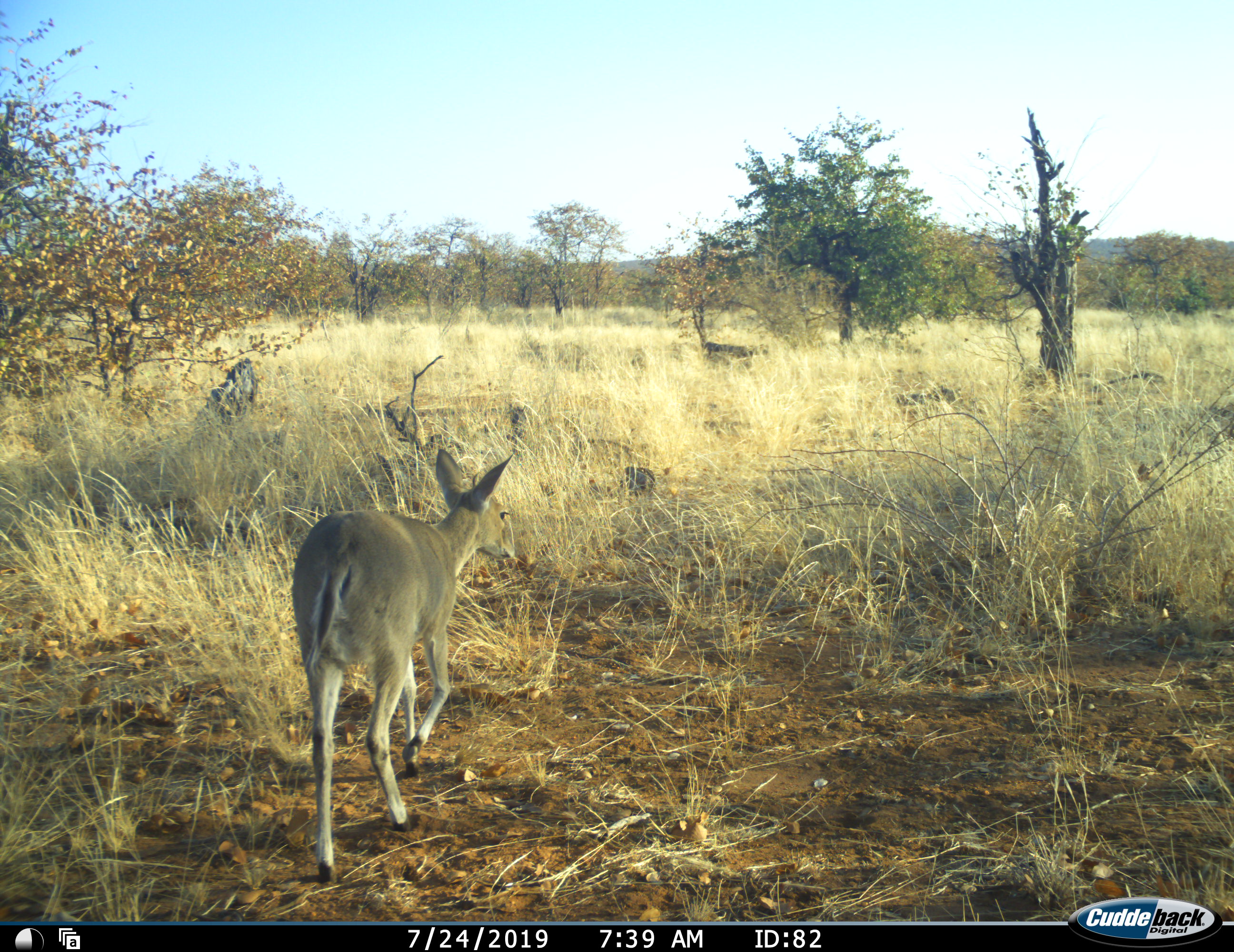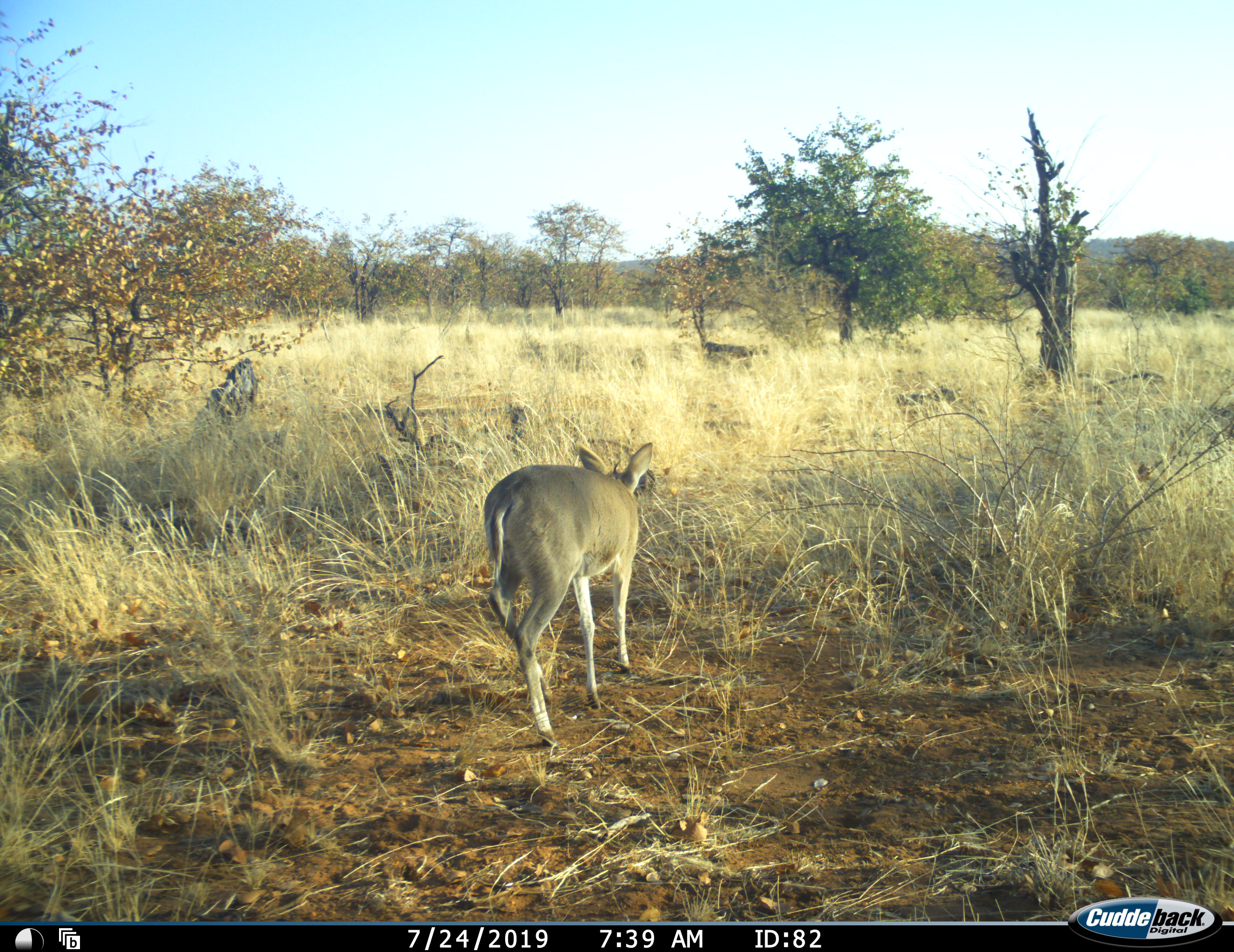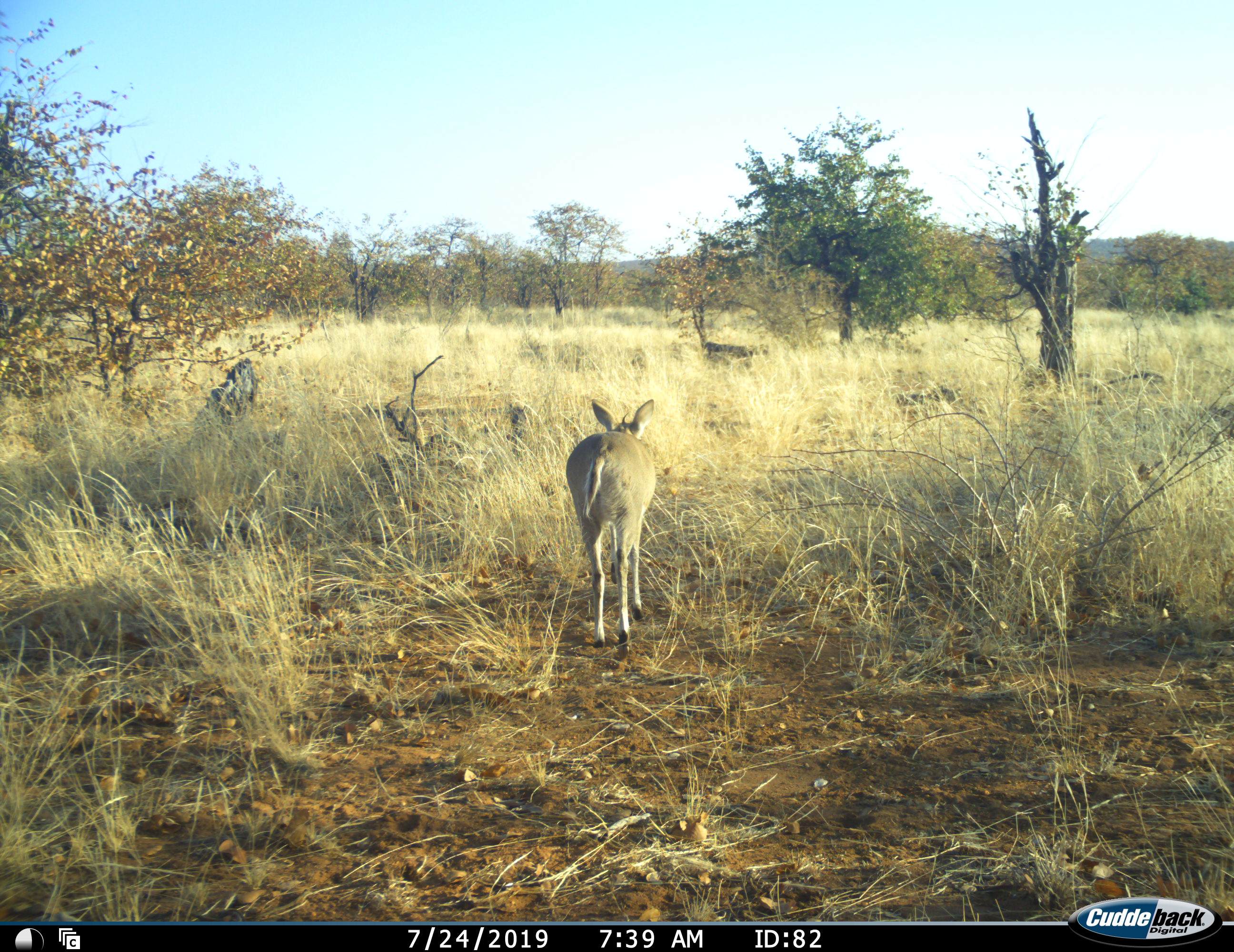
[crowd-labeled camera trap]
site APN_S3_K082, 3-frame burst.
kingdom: Animalia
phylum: Chordata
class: Mammalia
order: Artiodactyla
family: Bovidae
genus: Sylvicapra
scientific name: Sylvicapra grimmia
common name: common duiker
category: duikercommongrey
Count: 1.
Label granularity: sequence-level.